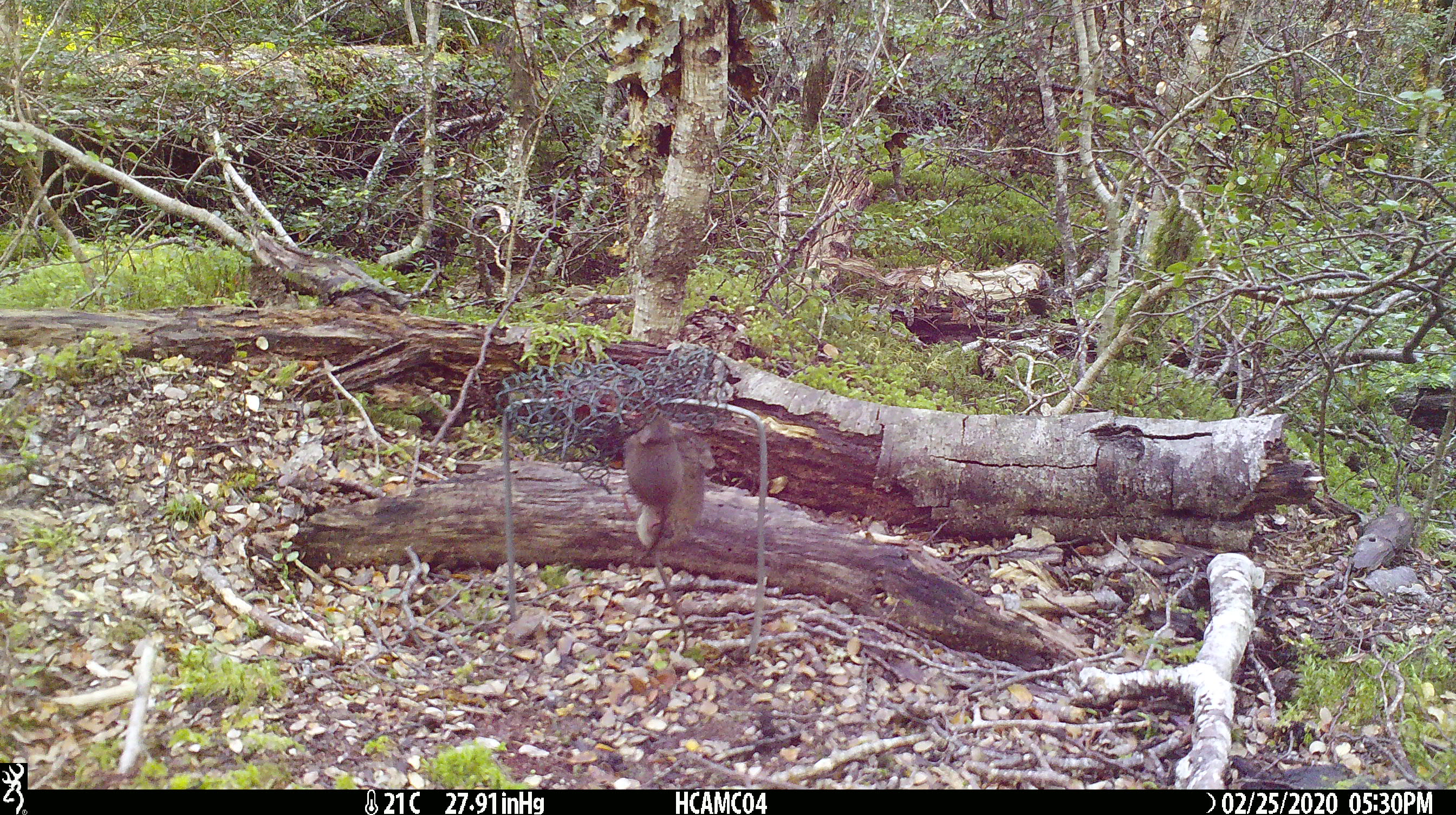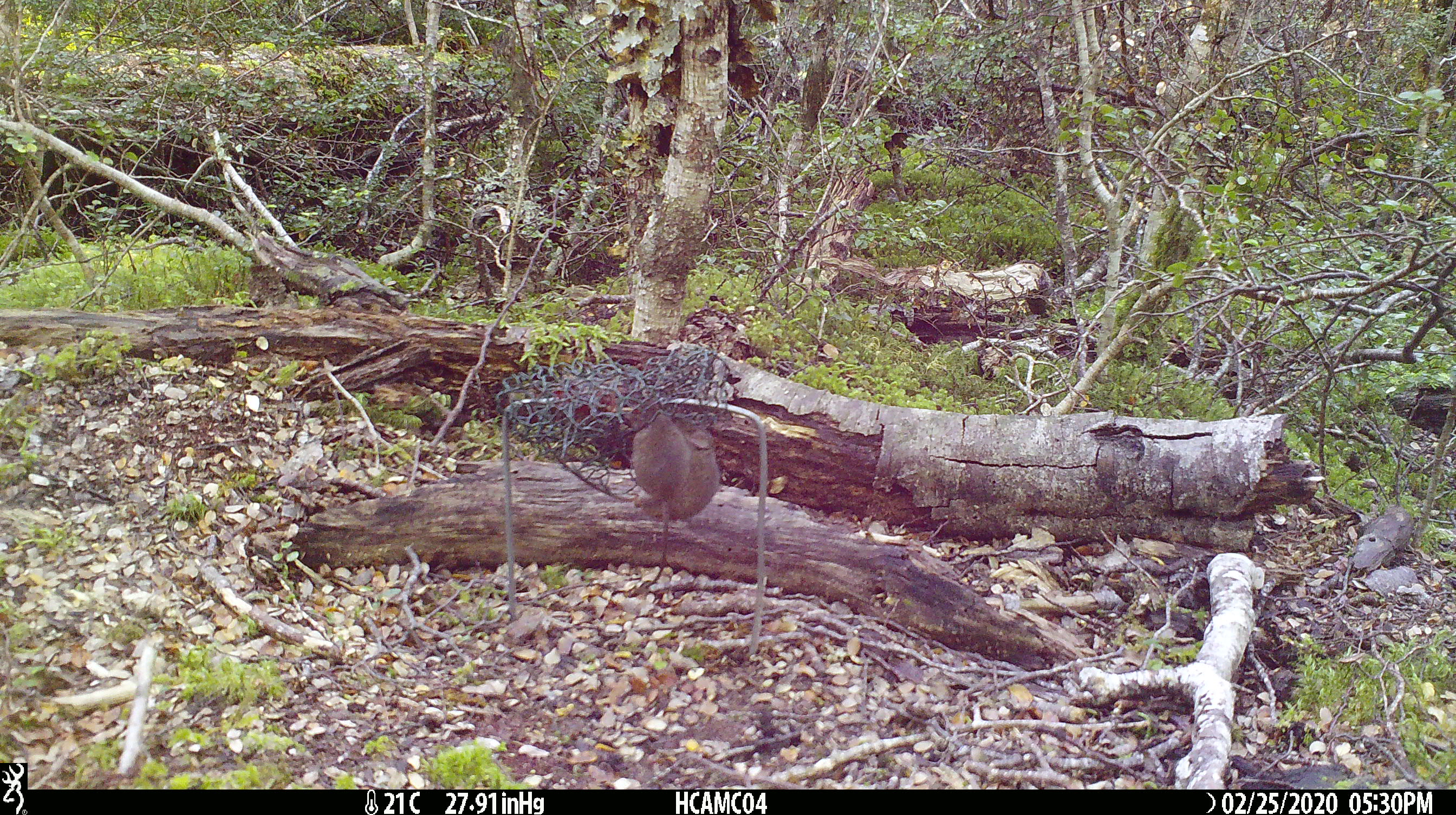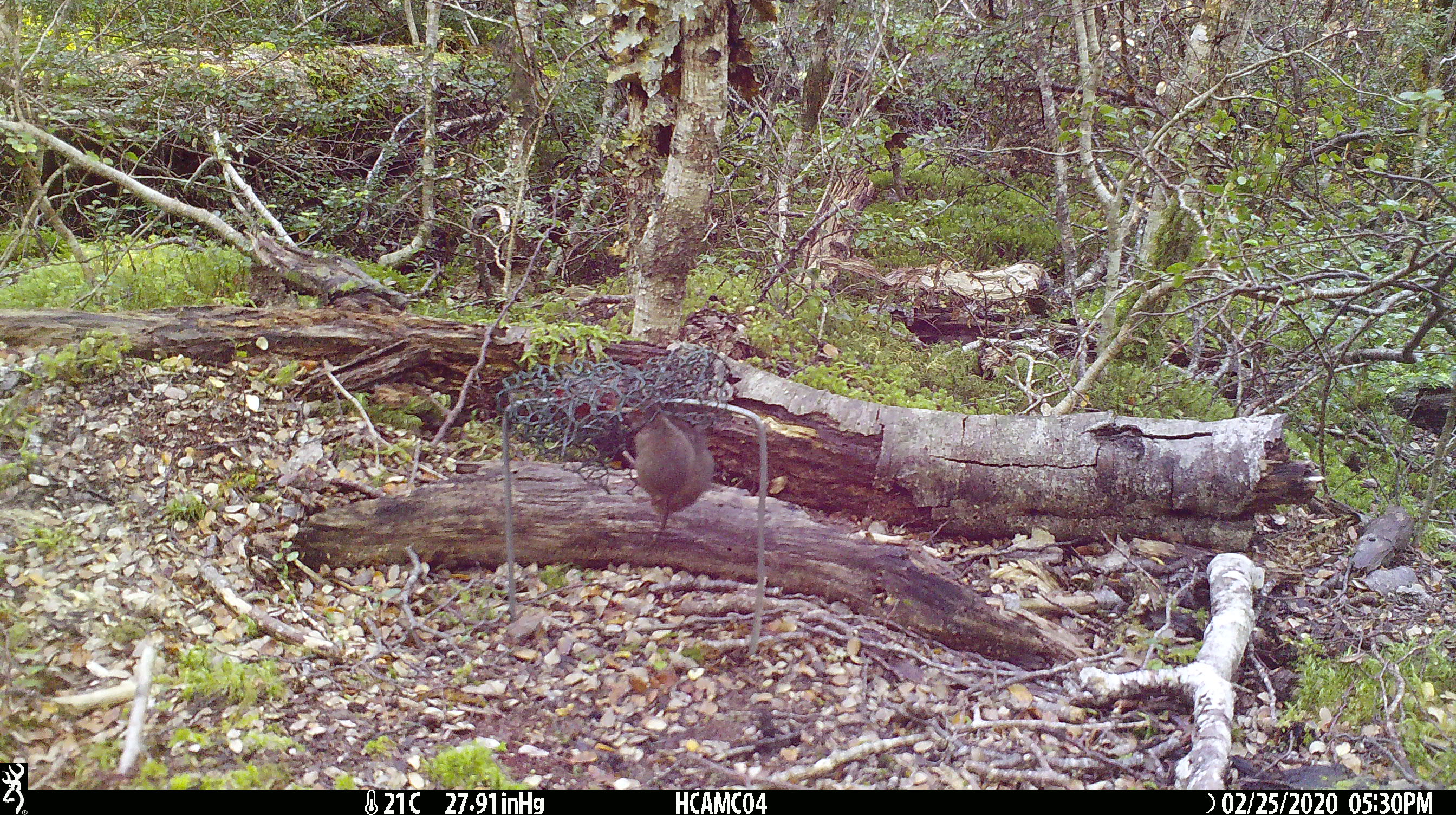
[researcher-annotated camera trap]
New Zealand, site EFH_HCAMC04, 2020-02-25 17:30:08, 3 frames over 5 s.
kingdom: Animalia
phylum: Chordata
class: Mammalia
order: Rodentia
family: Muridae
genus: Mus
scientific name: Mus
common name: mouse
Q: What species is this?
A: Mouse (Mus).